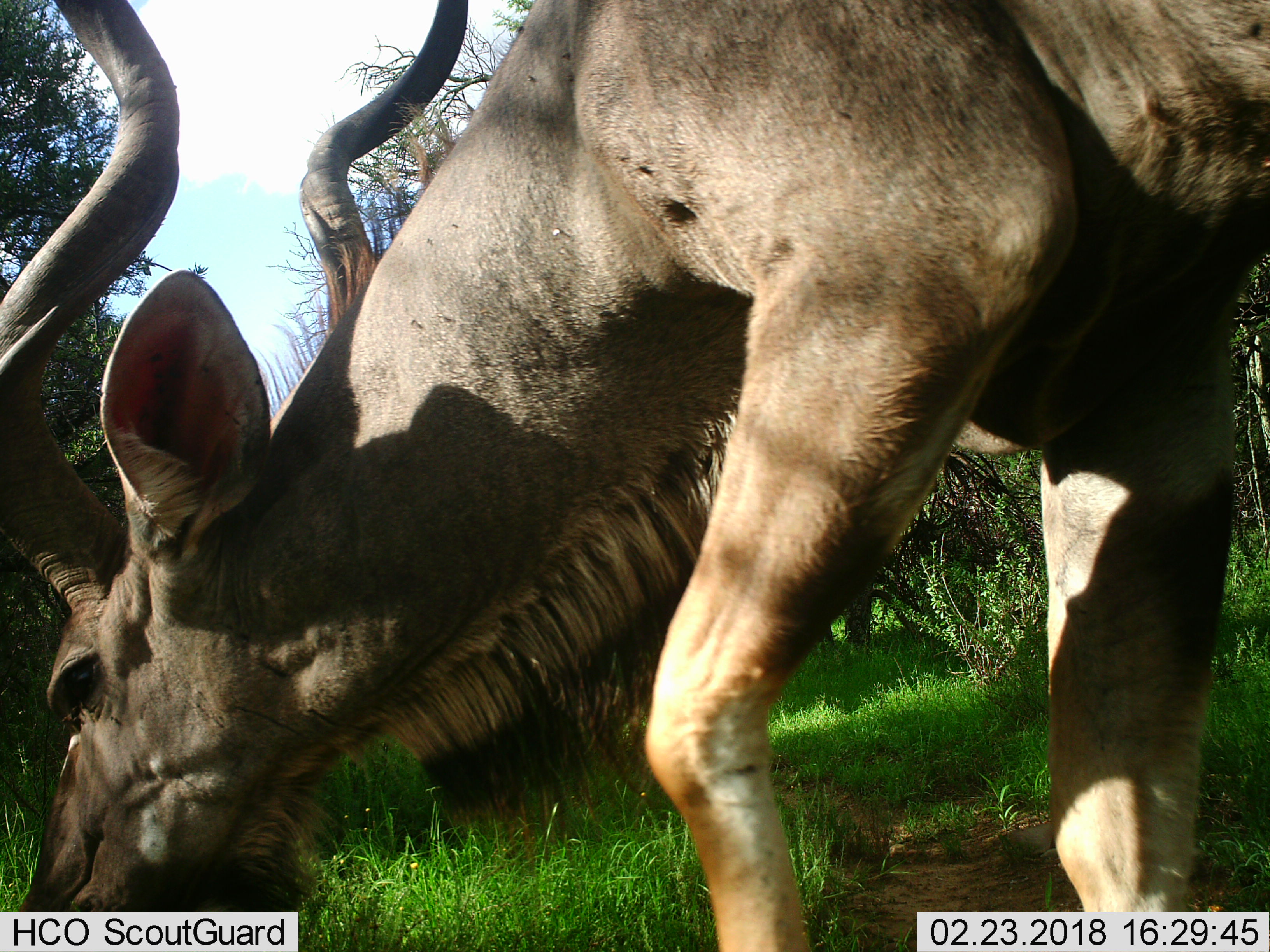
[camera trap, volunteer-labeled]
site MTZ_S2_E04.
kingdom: Animalia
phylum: Chordata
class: Mammalia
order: Artiodactyla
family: Bovidae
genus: Tragelaphus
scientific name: Tragelaphus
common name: kudu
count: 1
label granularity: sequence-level